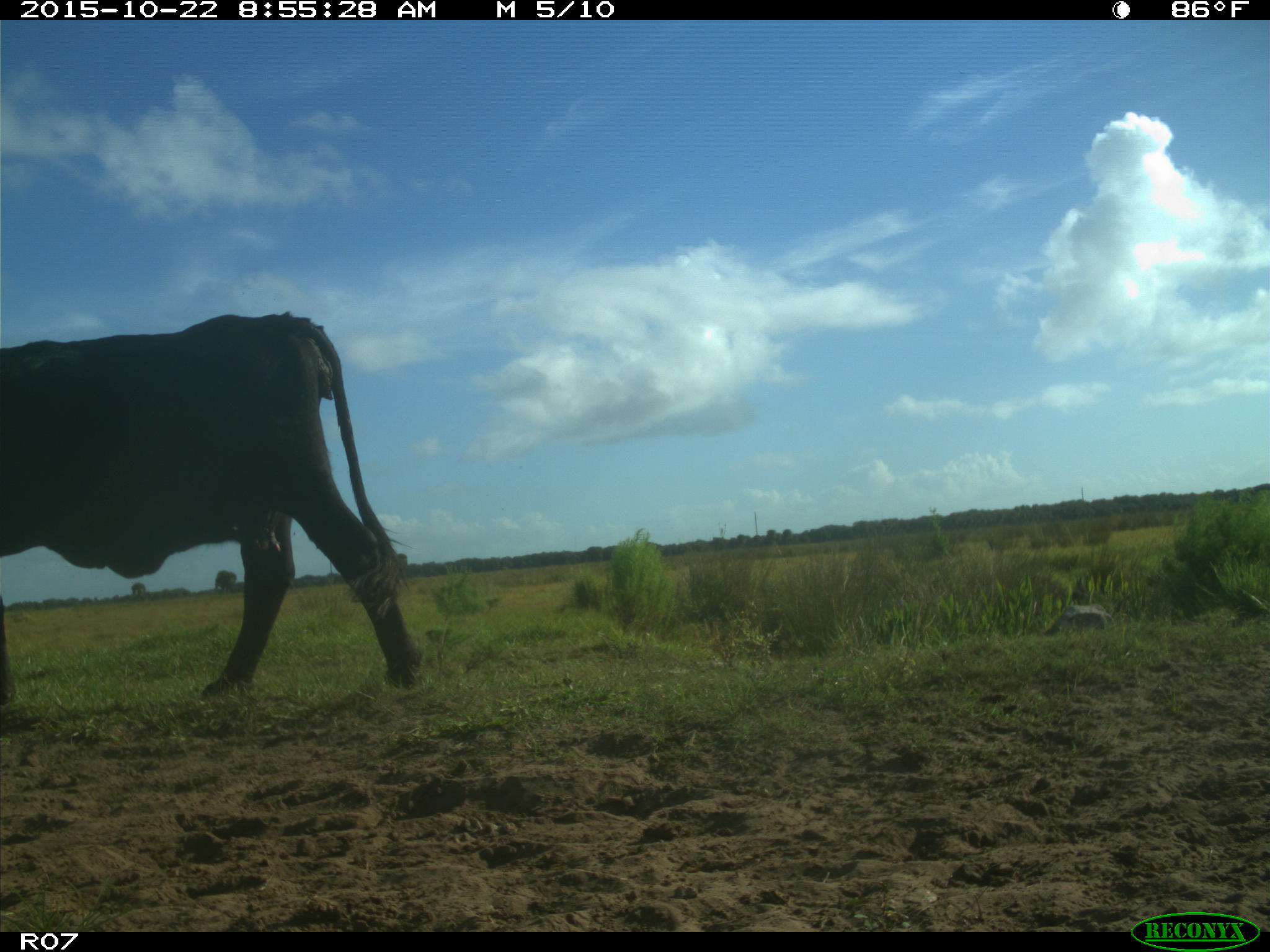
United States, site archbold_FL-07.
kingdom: Animalia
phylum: Chordata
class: Mammalia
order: Artiodactyla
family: Bovidae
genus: Bos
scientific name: Bos taurus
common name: domestic cow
Bos taurus (domestic cow).